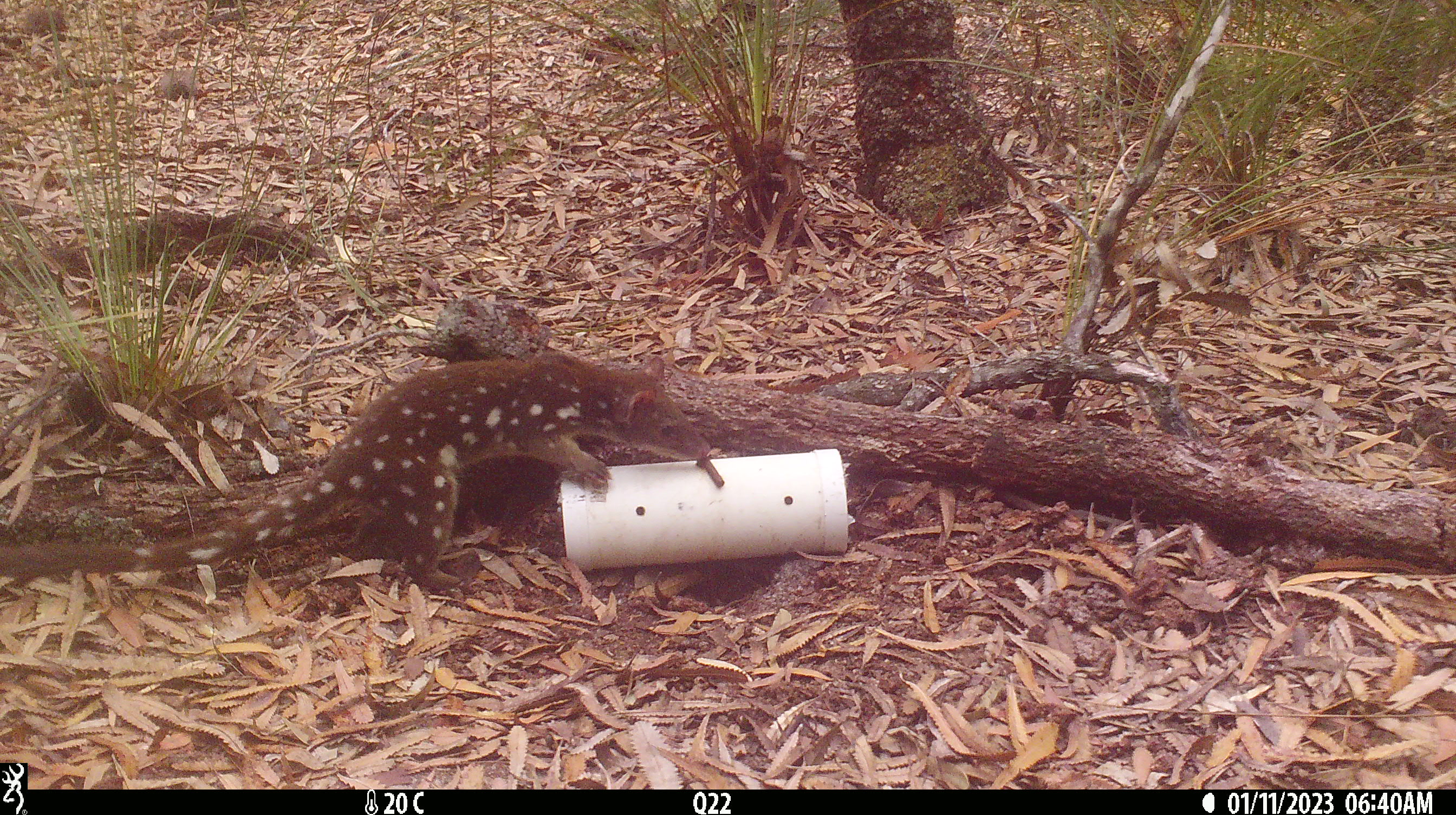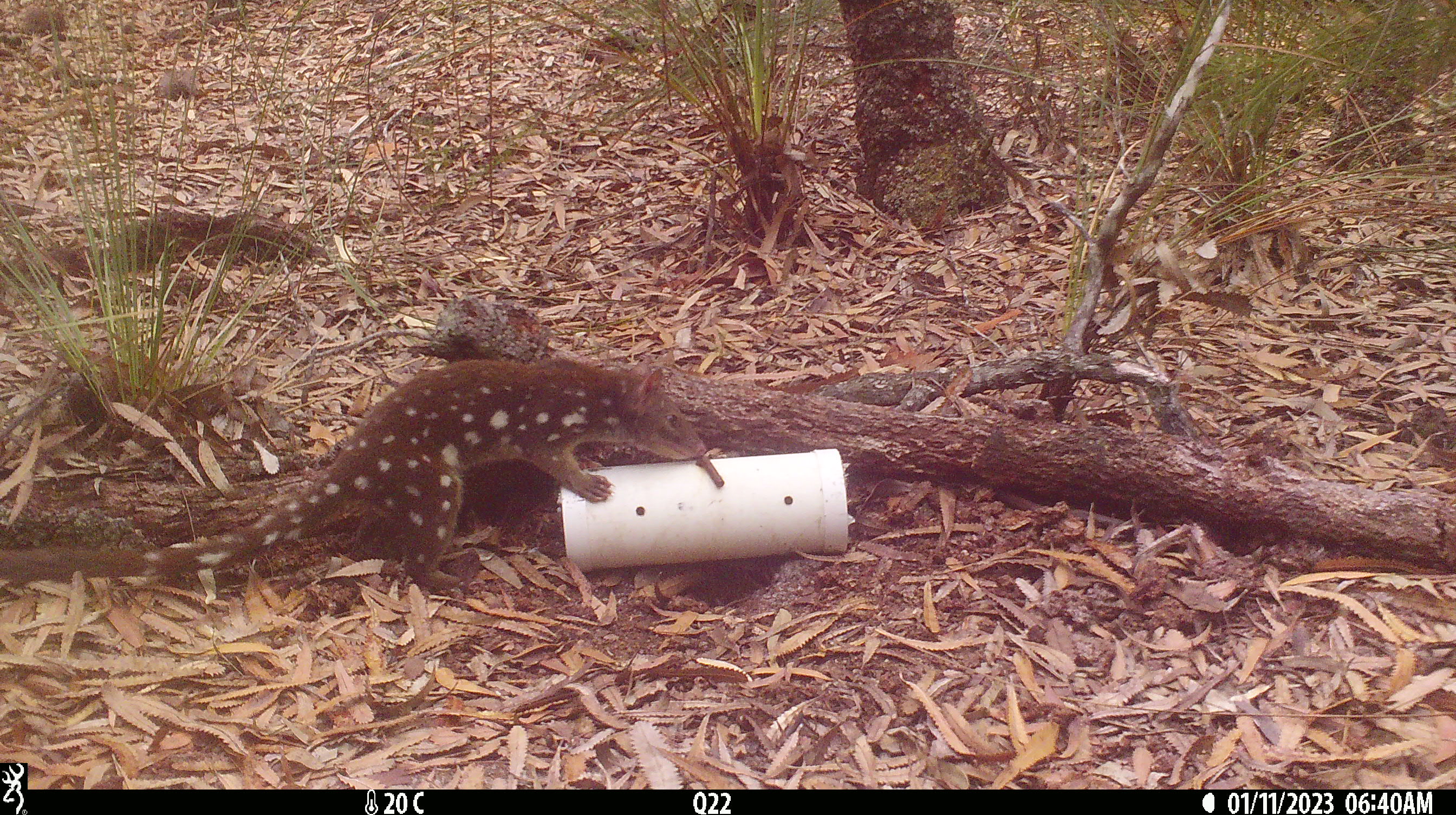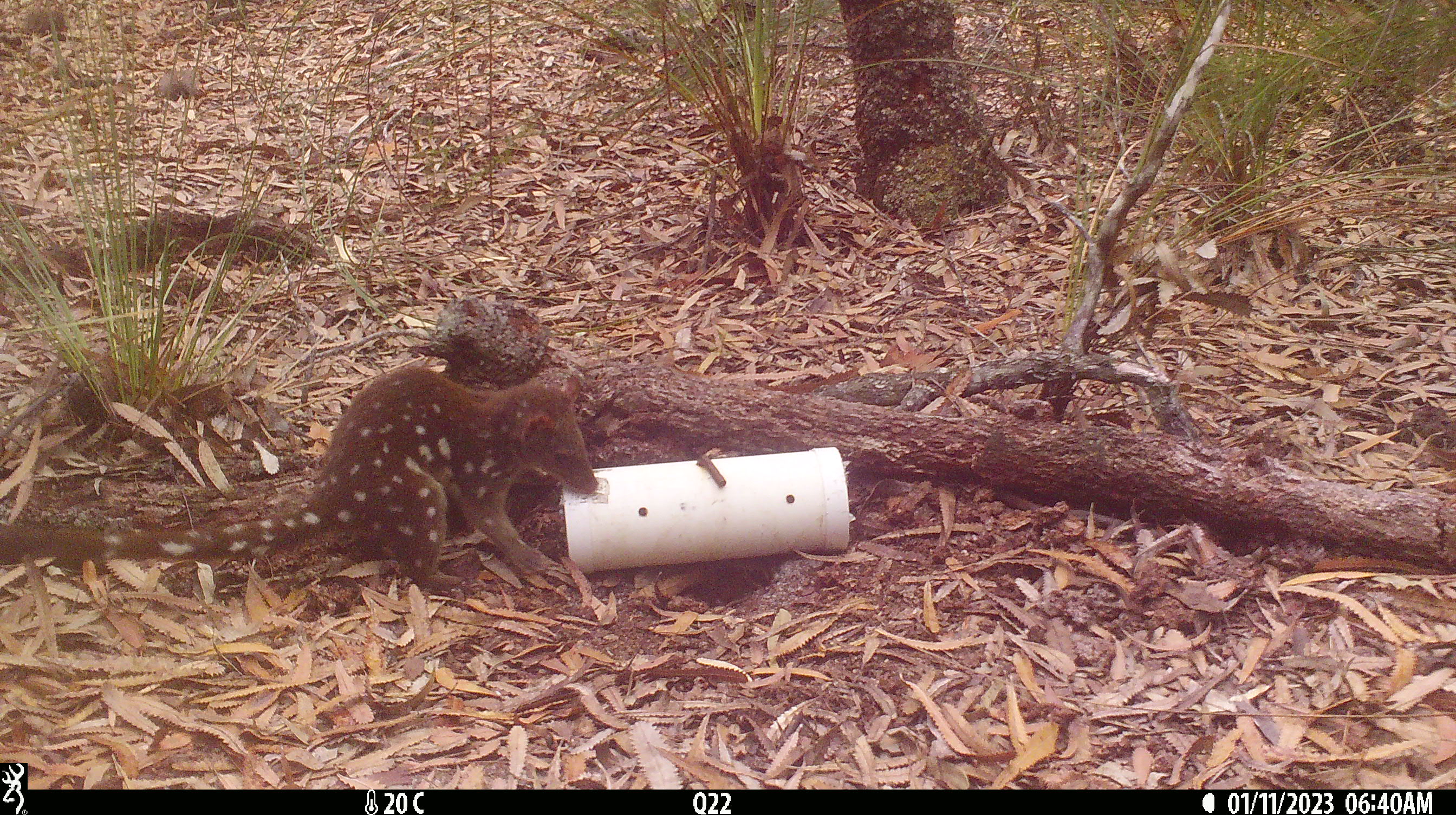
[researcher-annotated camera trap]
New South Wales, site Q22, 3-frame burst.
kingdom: Animalia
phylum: Chordata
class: Mammalia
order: Dasyuromorphia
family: Dasyuridae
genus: Dasyurus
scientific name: Dasyurus maculatus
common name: spotted-tailed quoll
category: quoll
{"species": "quoll (spotted-tailed quoll) (Dasyurus maculatus)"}